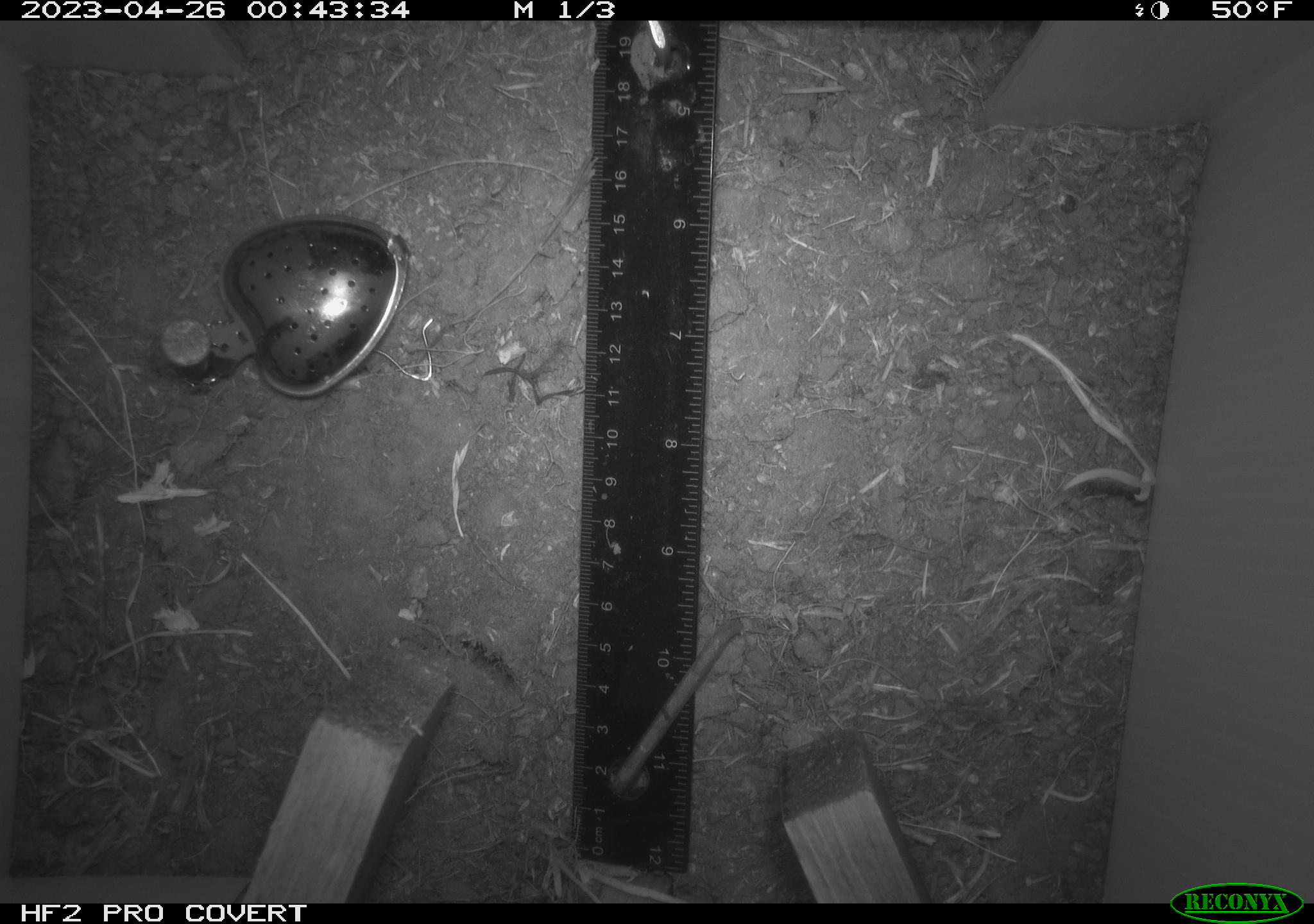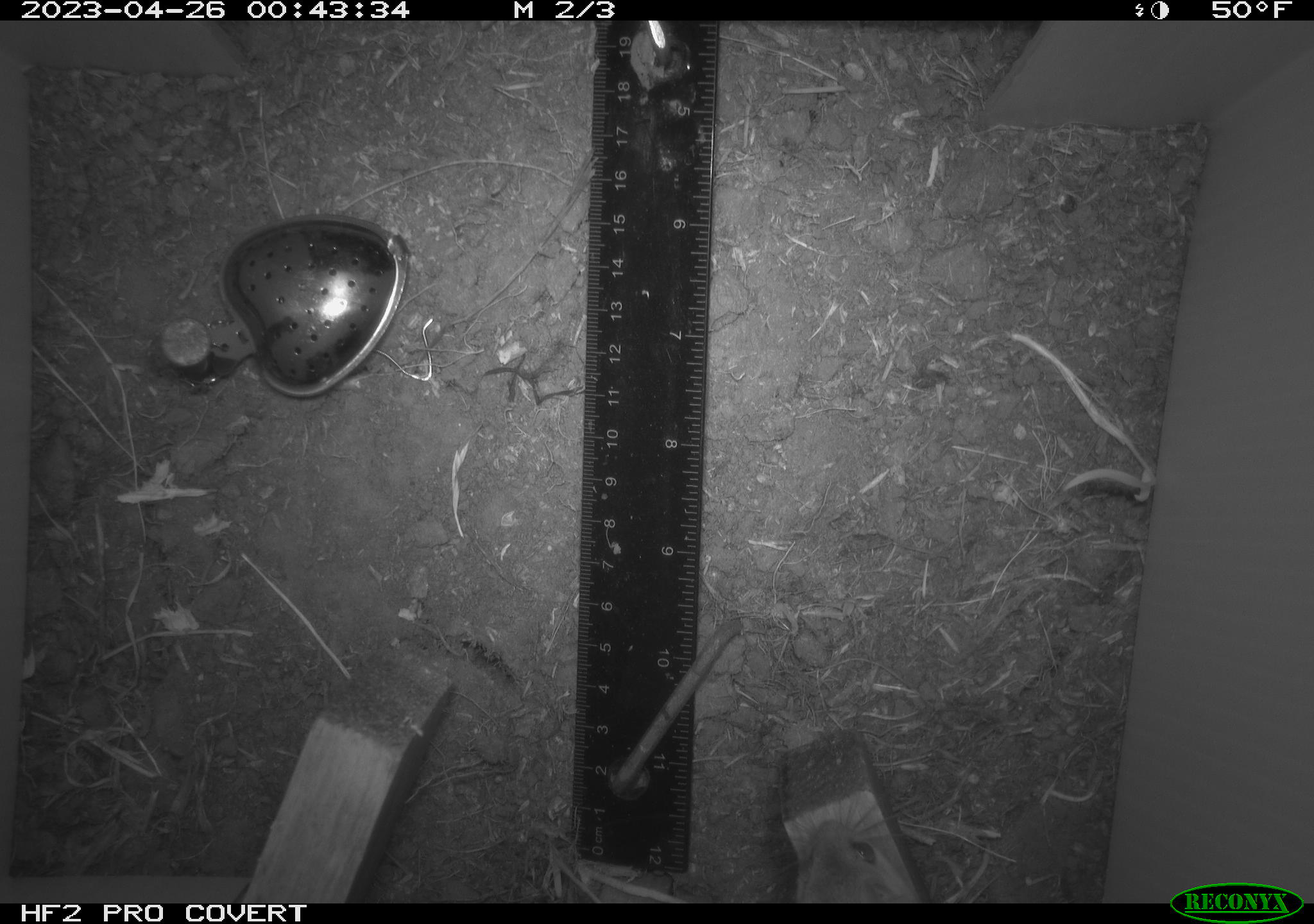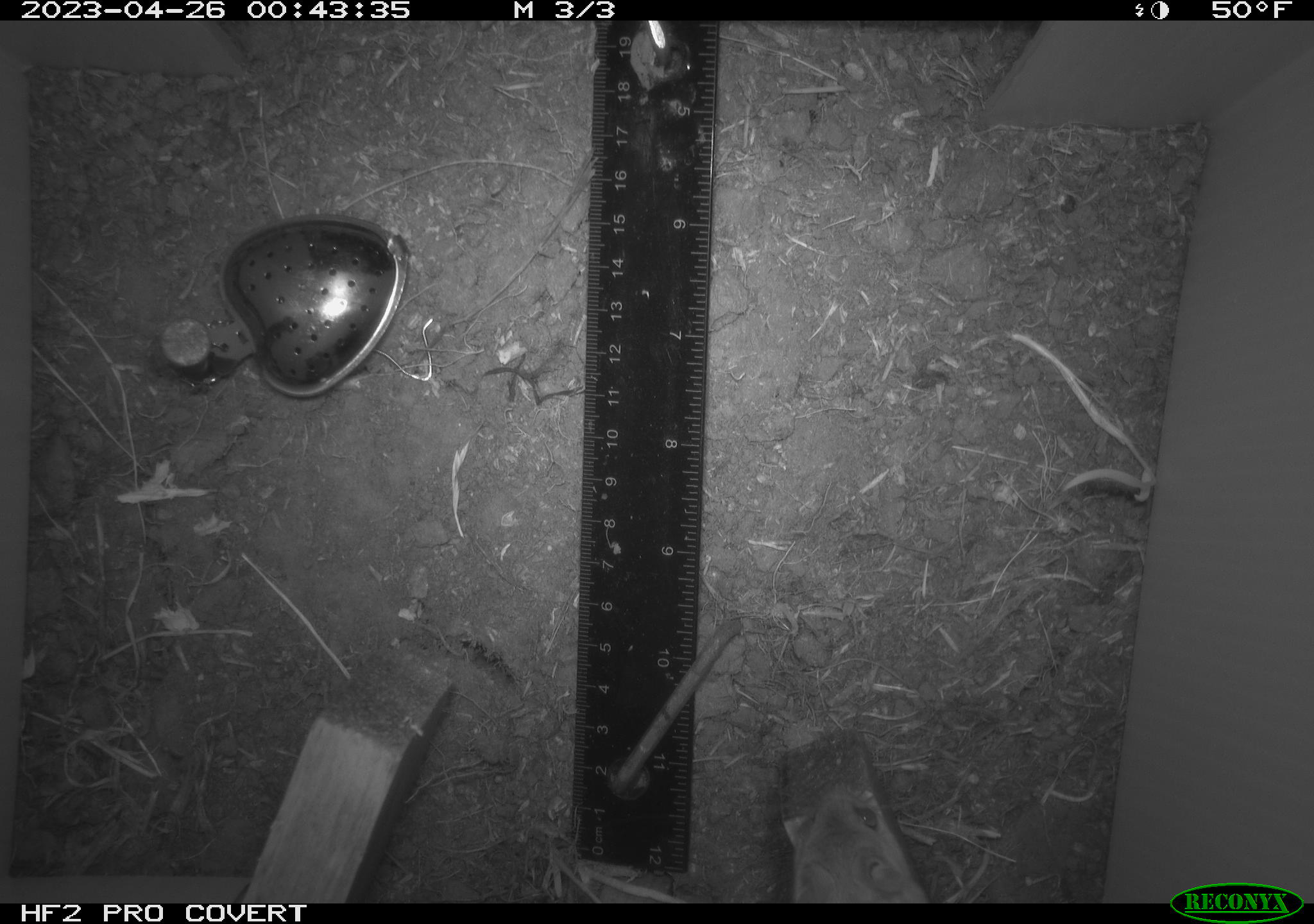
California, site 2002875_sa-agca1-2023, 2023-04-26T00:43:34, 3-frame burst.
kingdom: Animalia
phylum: Chordata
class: Mammalia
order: Rodentia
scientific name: Rodentia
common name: mouse species